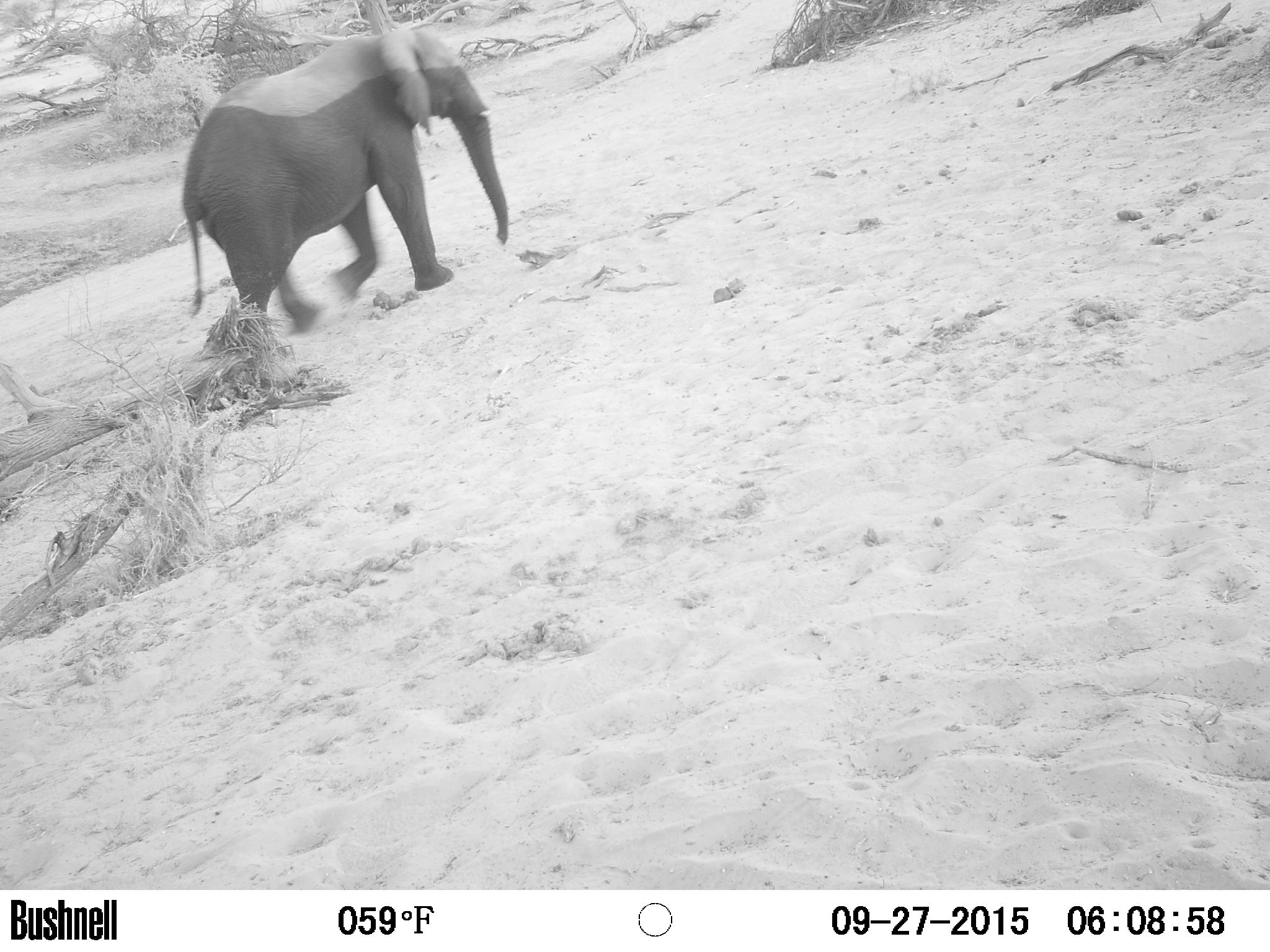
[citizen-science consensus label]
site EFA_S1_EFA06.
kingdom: Animalia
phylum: Chordata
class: Mammalia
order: Proboscidea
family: Elephantidae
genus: Loxodonta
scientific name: Loxodonta africana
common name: african bush elephant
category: elephant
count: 1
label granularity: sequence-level